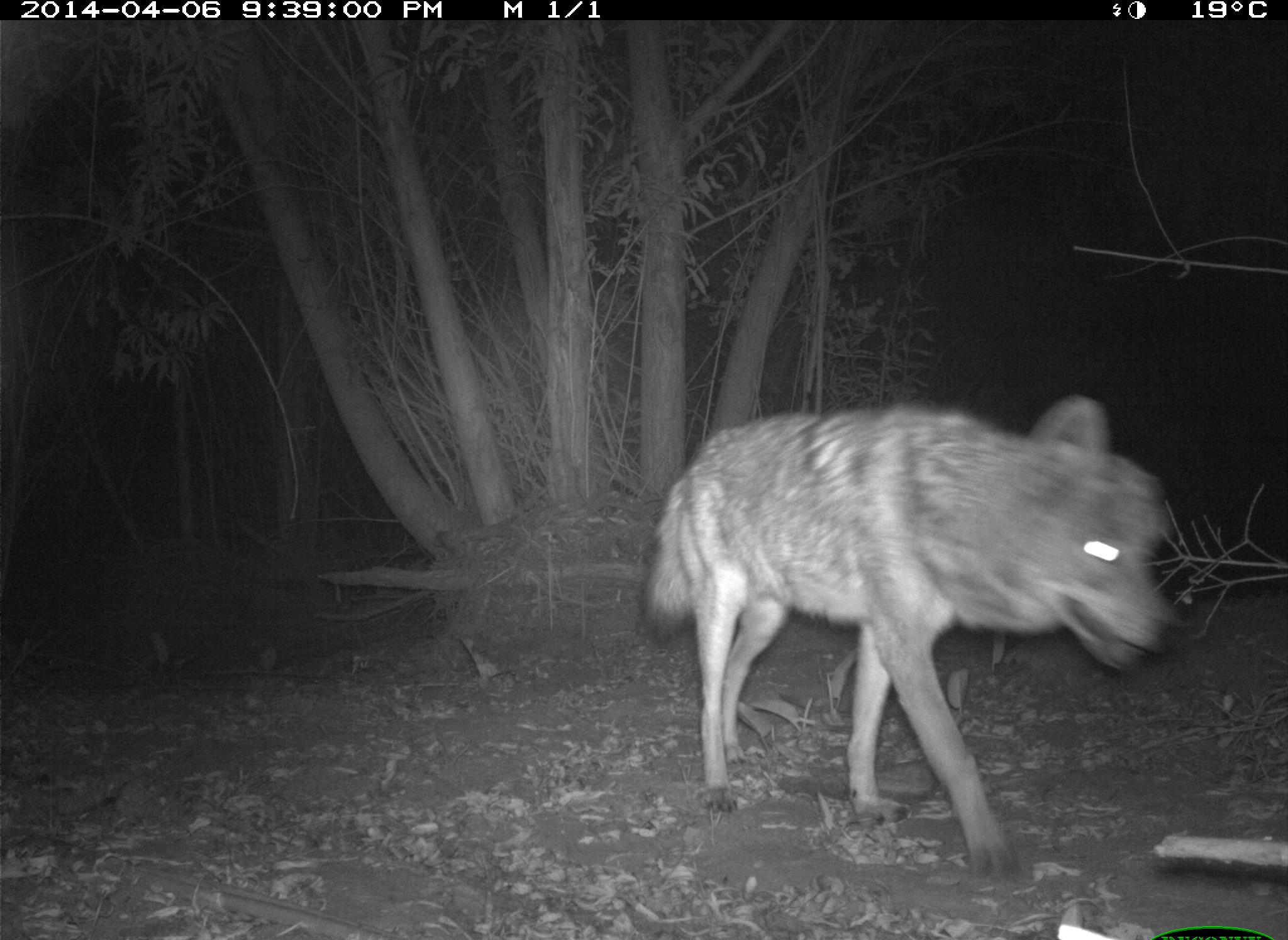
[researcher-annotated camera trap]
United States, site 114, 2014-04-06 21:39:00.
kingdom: Animalia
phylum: Chordata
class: Mammalia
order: Carnivora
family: Canidae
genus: Canis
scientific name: Canis latrans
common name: coyote